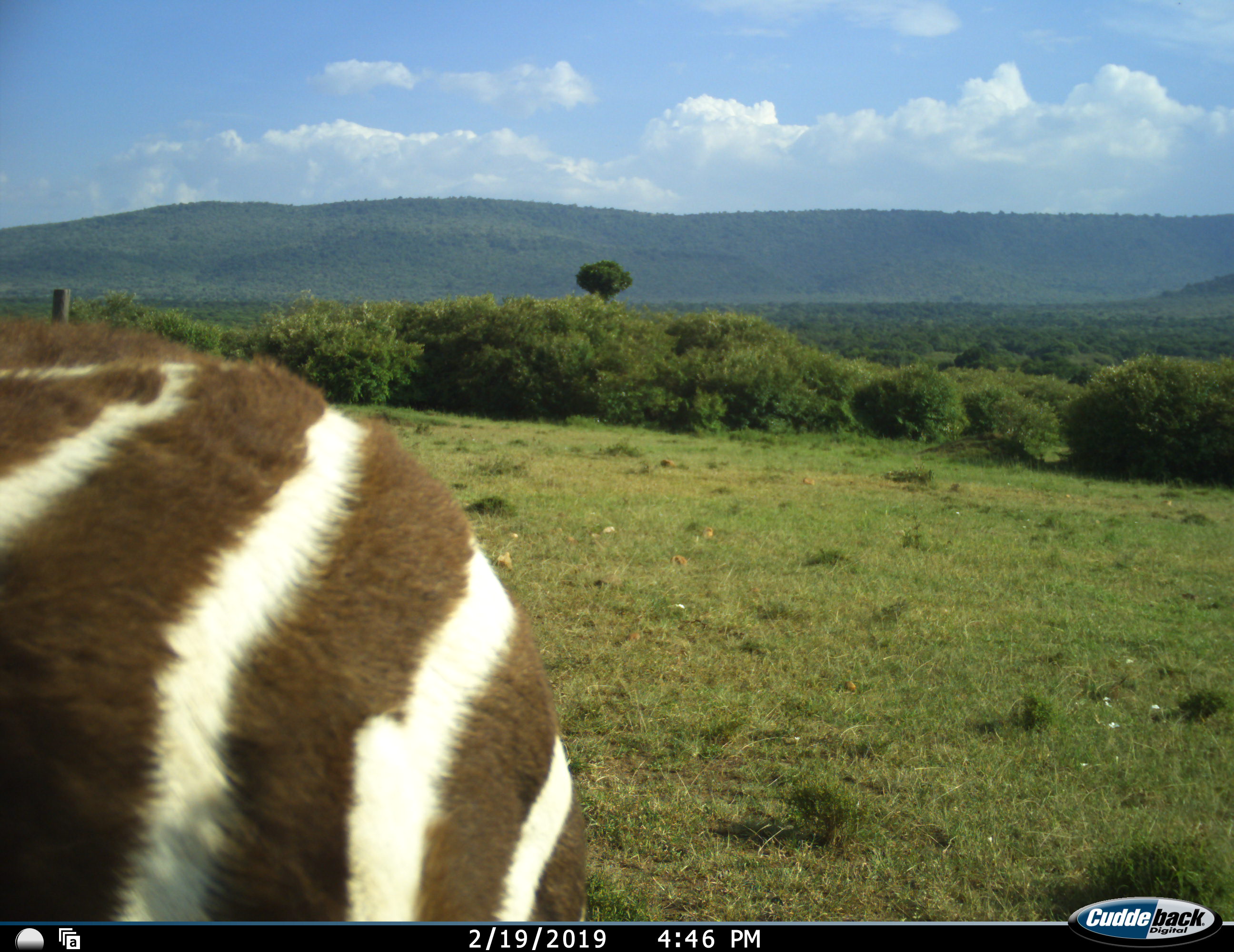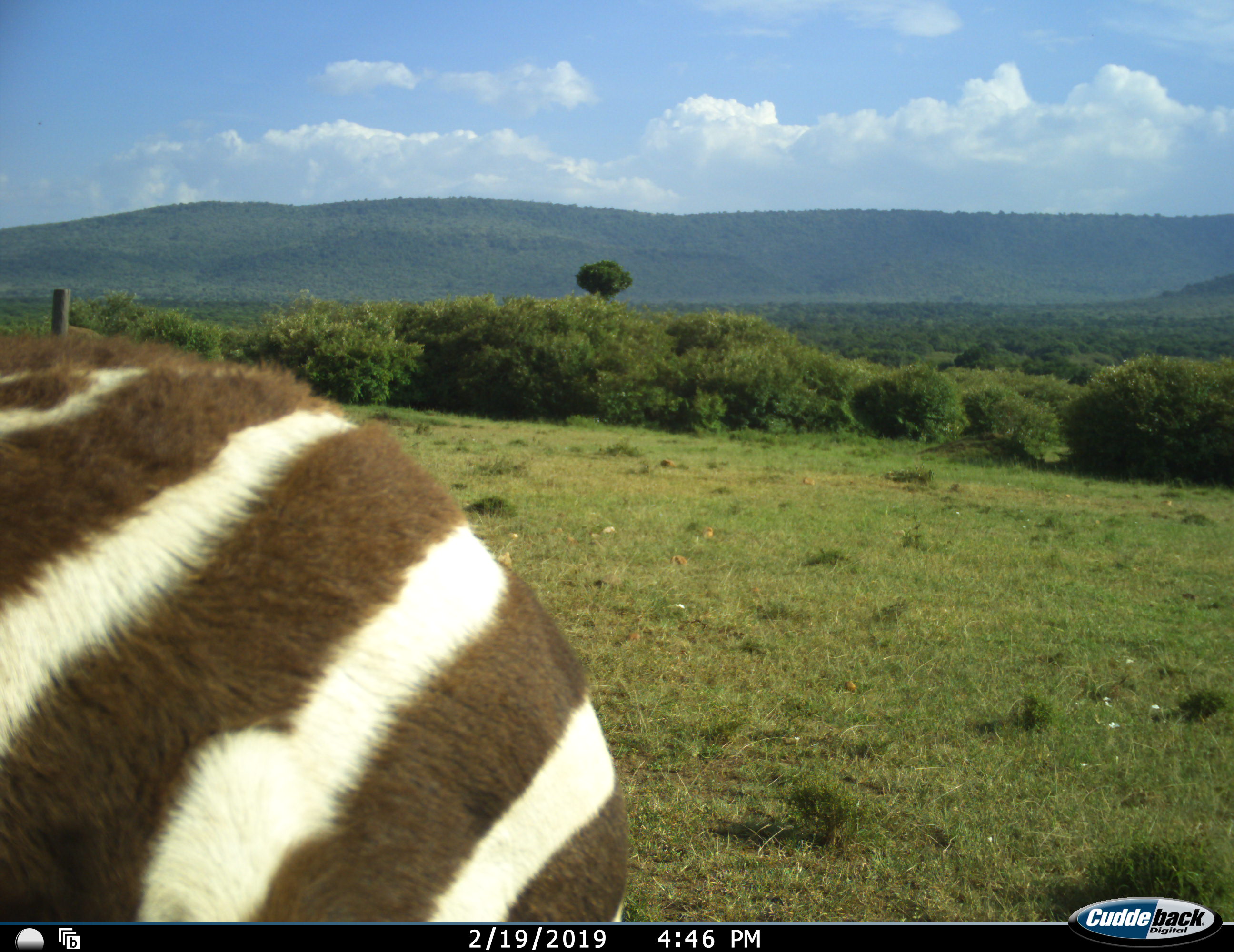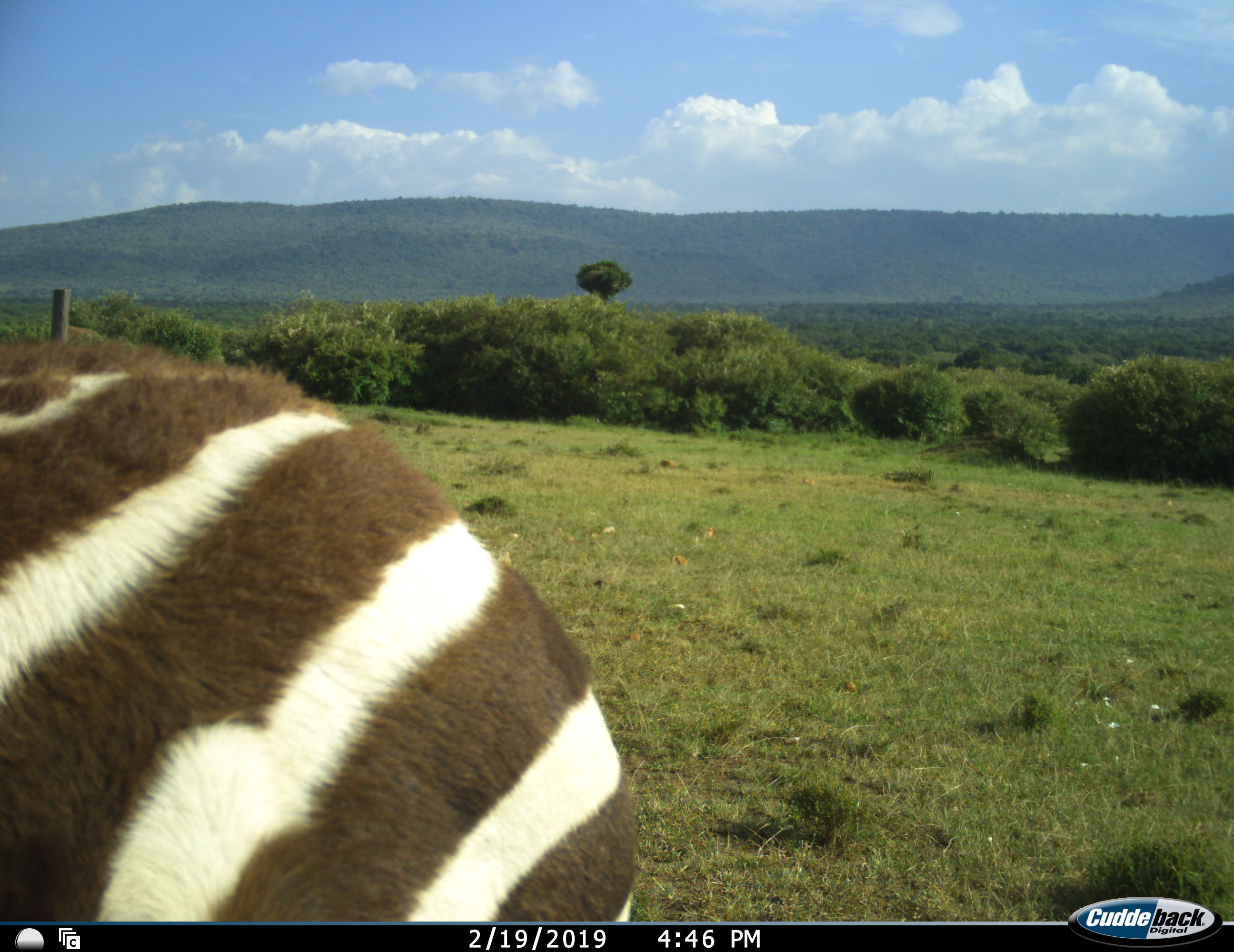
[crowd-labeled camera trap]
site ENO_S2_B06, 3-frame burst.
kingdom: Animalia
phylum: Chordata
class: Mammalia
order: Perissodactyla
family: Equidae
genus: Equus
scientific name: Equus quagga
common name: plains zebra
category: zebraplains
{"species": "zebraplains (plains zebra) (Equus quagga)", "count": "1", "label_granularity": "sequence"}